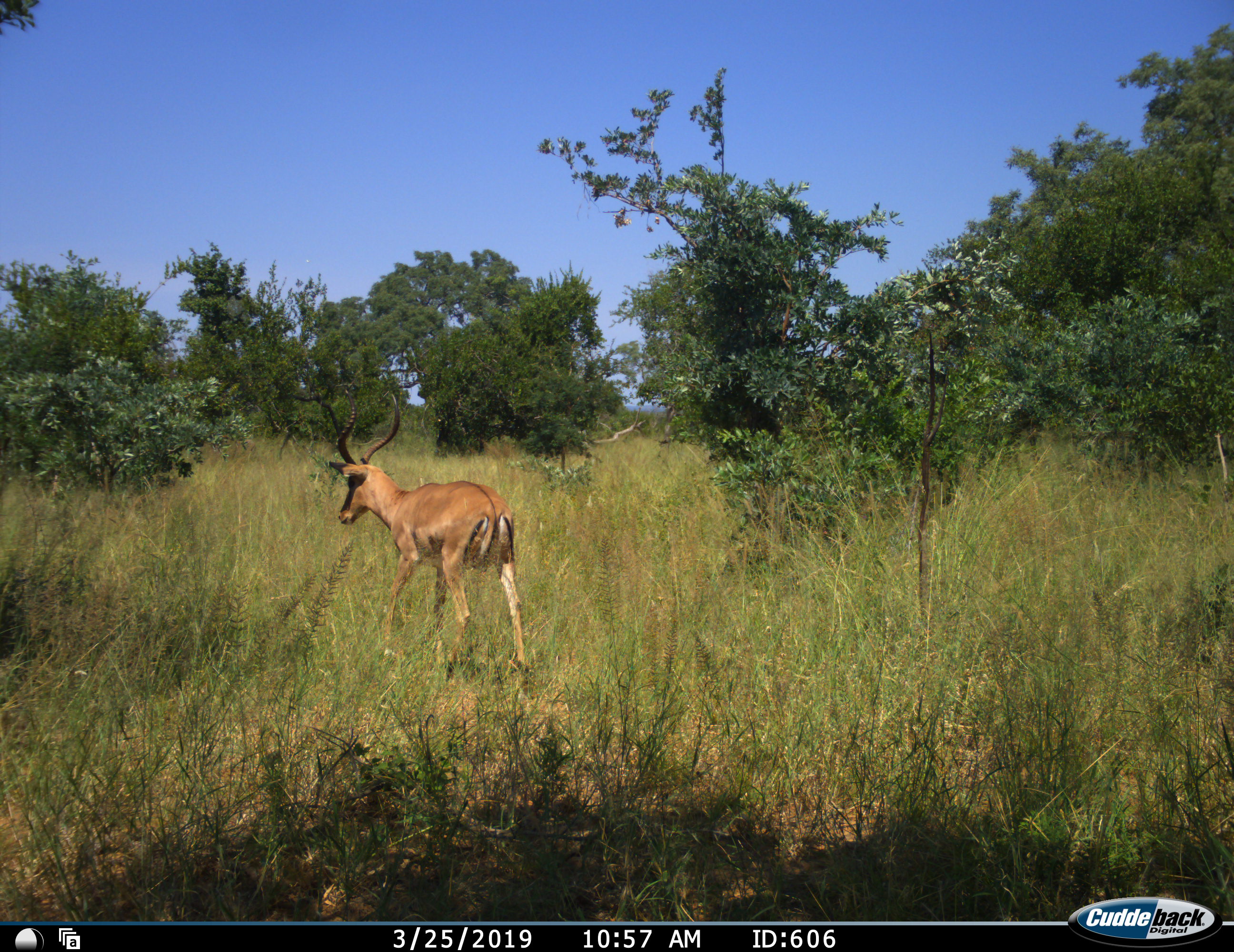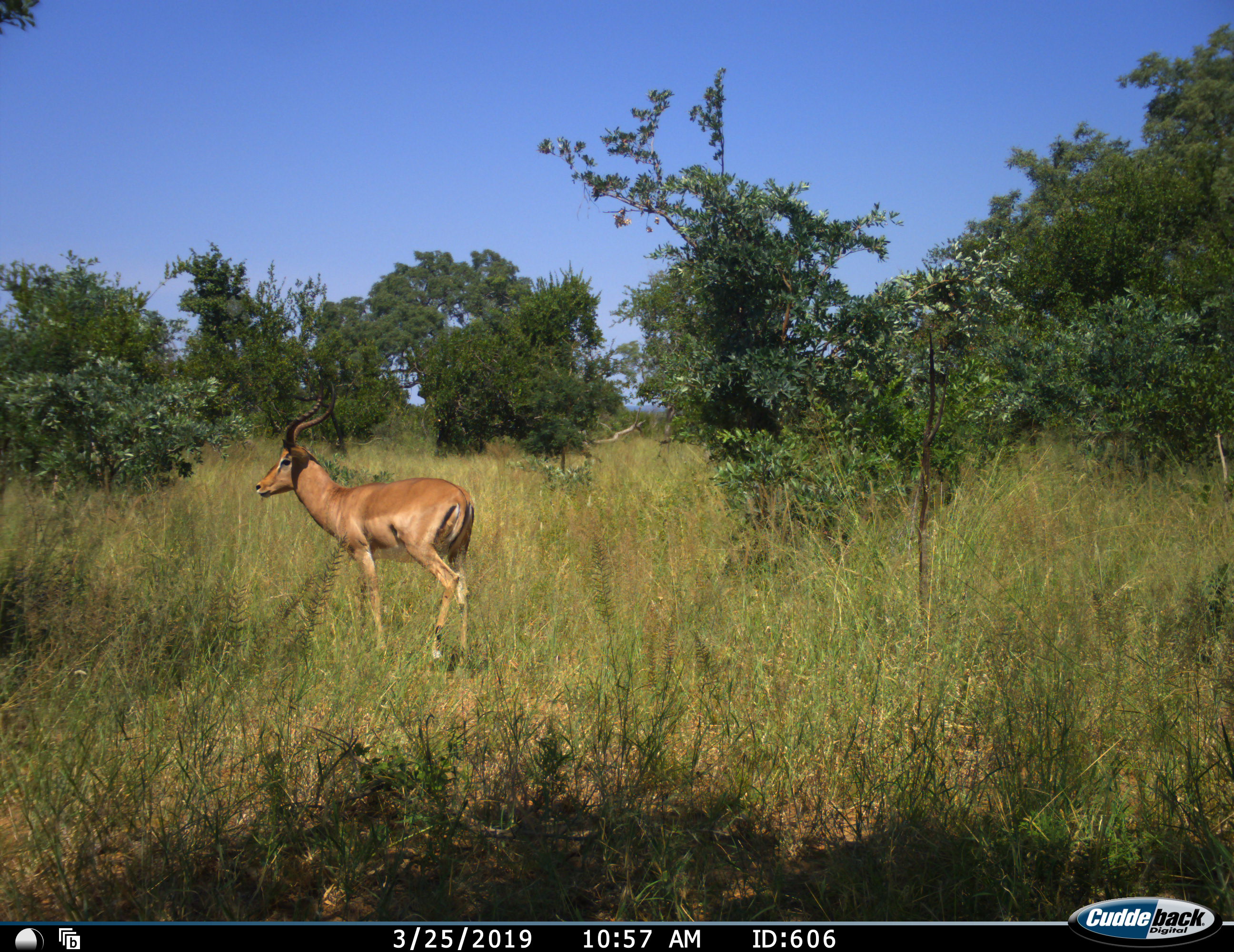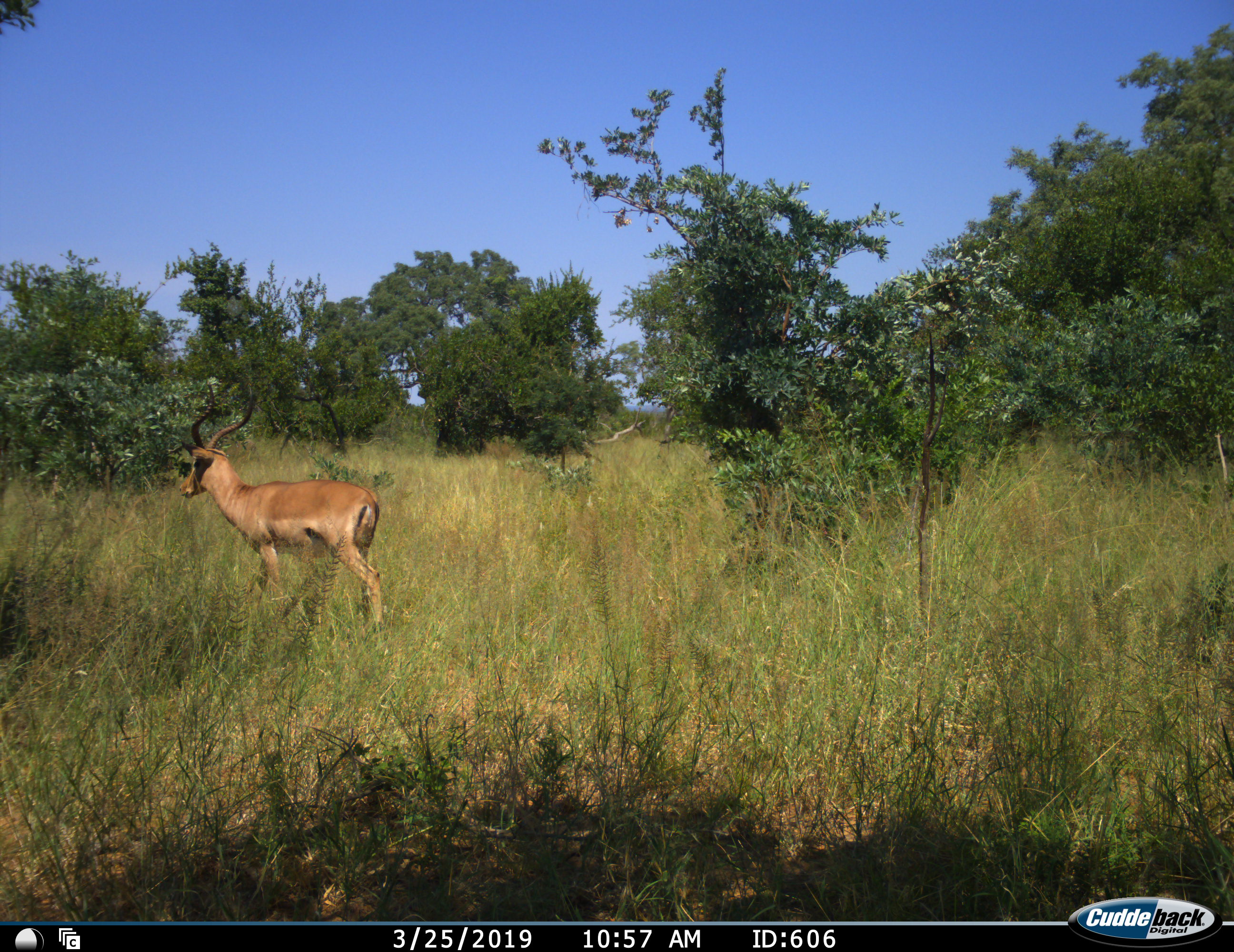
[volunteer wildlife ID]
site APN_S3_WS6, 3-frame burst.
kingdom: Animalia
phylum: Chordata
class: Mammalia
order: Artiodactyla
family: Bovidae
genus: Aepyceros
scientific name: Aepyceros melampus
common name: impala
Impala (Aepyceros melampus), count 1. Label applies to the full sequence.